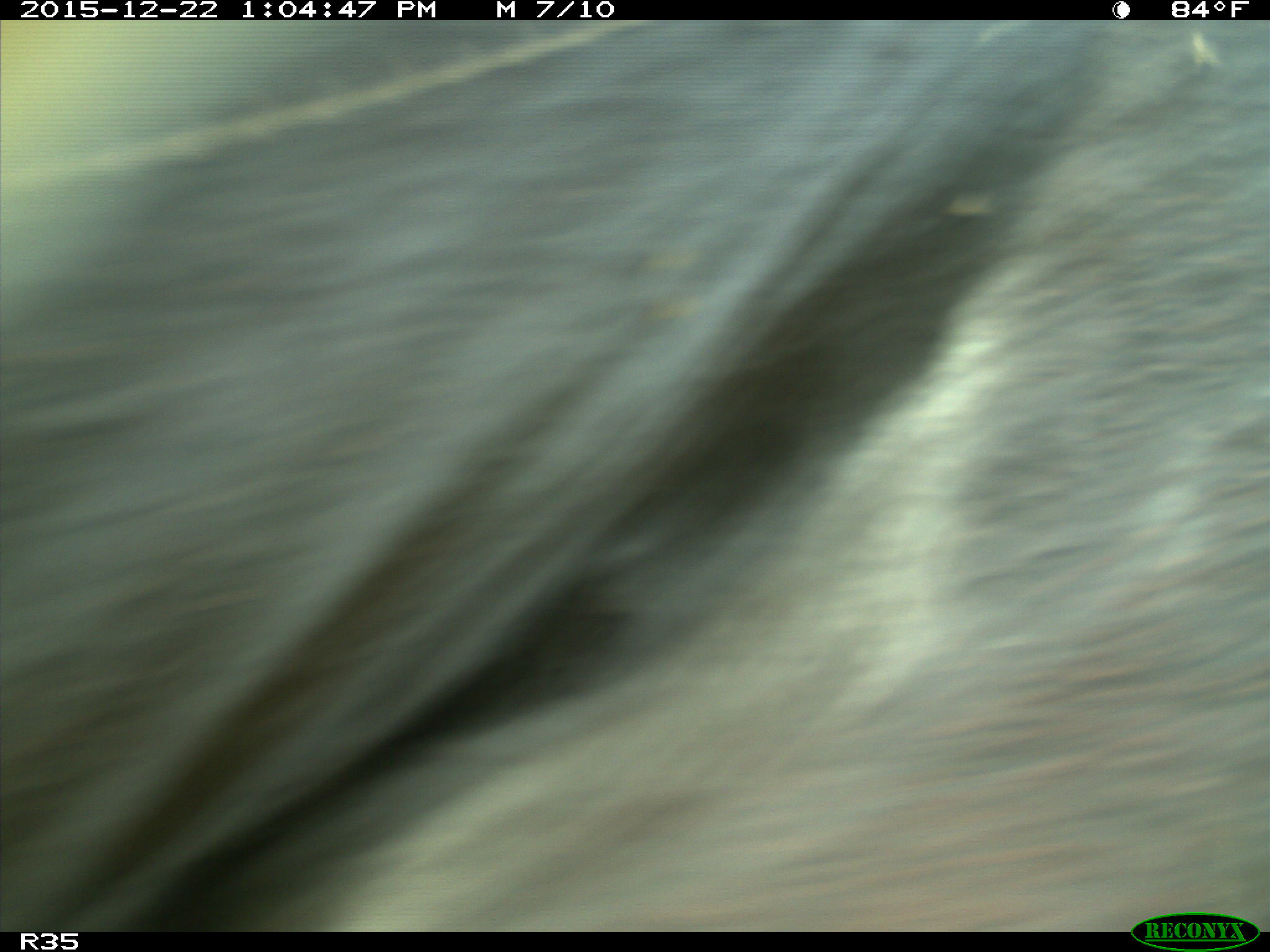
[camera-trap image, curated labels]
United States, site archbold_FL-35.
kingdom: Animalia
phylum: Chordata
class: Mammalia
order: Artiodactyla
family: Bovidae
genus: Bos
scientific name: Bos taurus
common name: domestic cow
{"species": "Bos taurus (domestic cow)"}